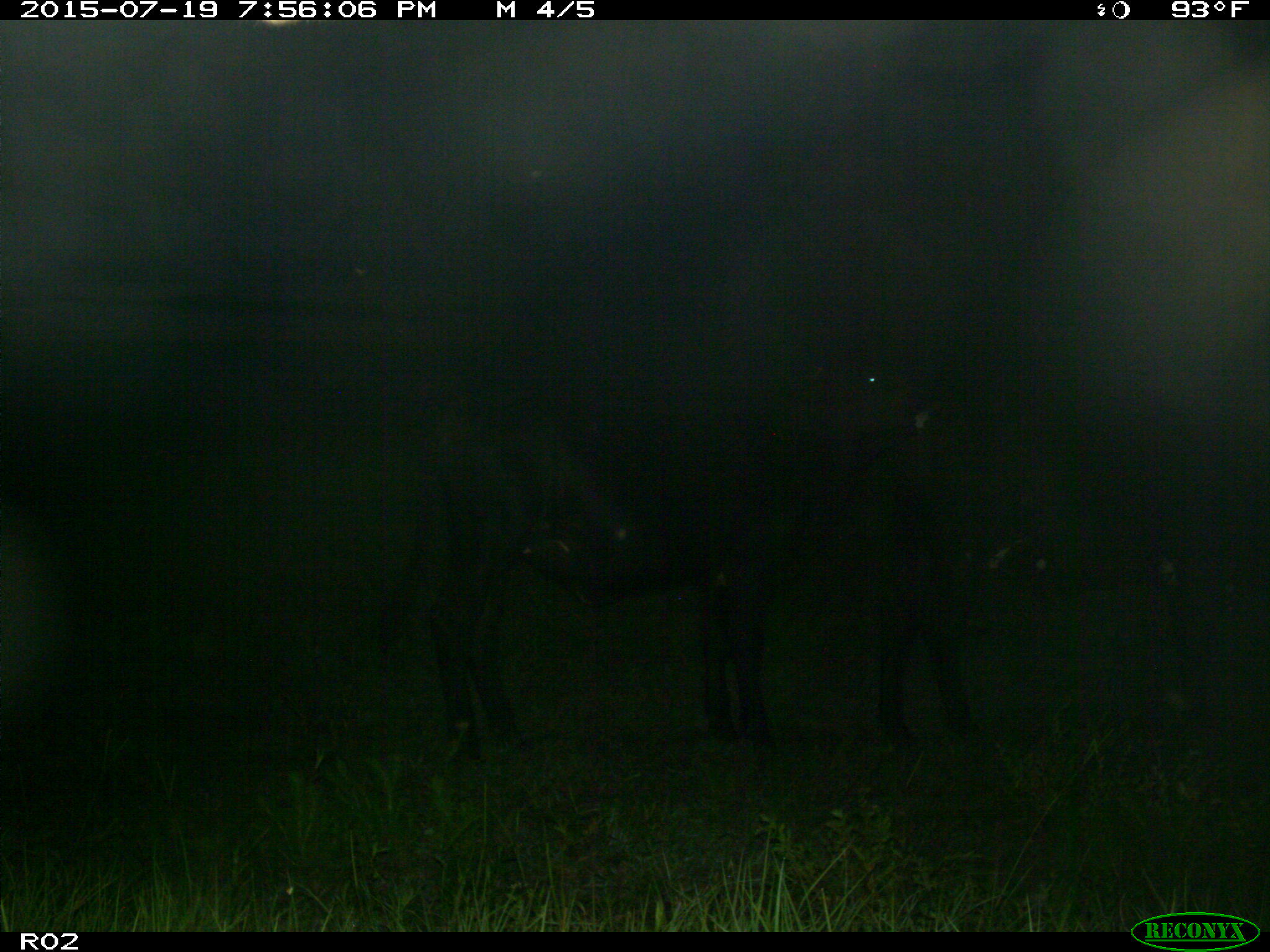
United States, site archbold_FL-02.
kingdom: Animalia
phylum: Chordata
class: Mammalia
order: Artiodactyla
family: Bovidae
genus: Bos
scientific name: Bos taurus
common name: domestic cow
Bos taurus (domestic cow).